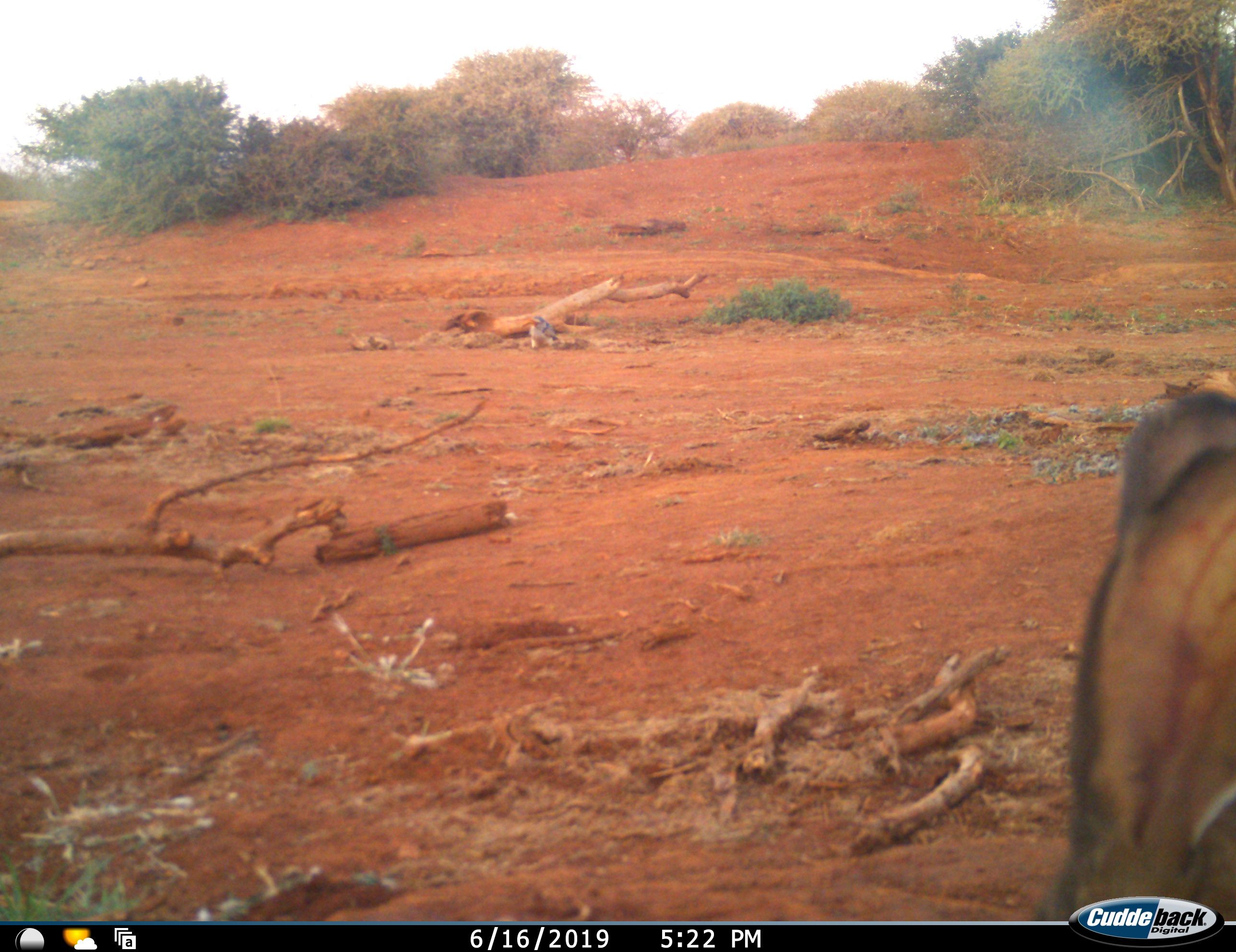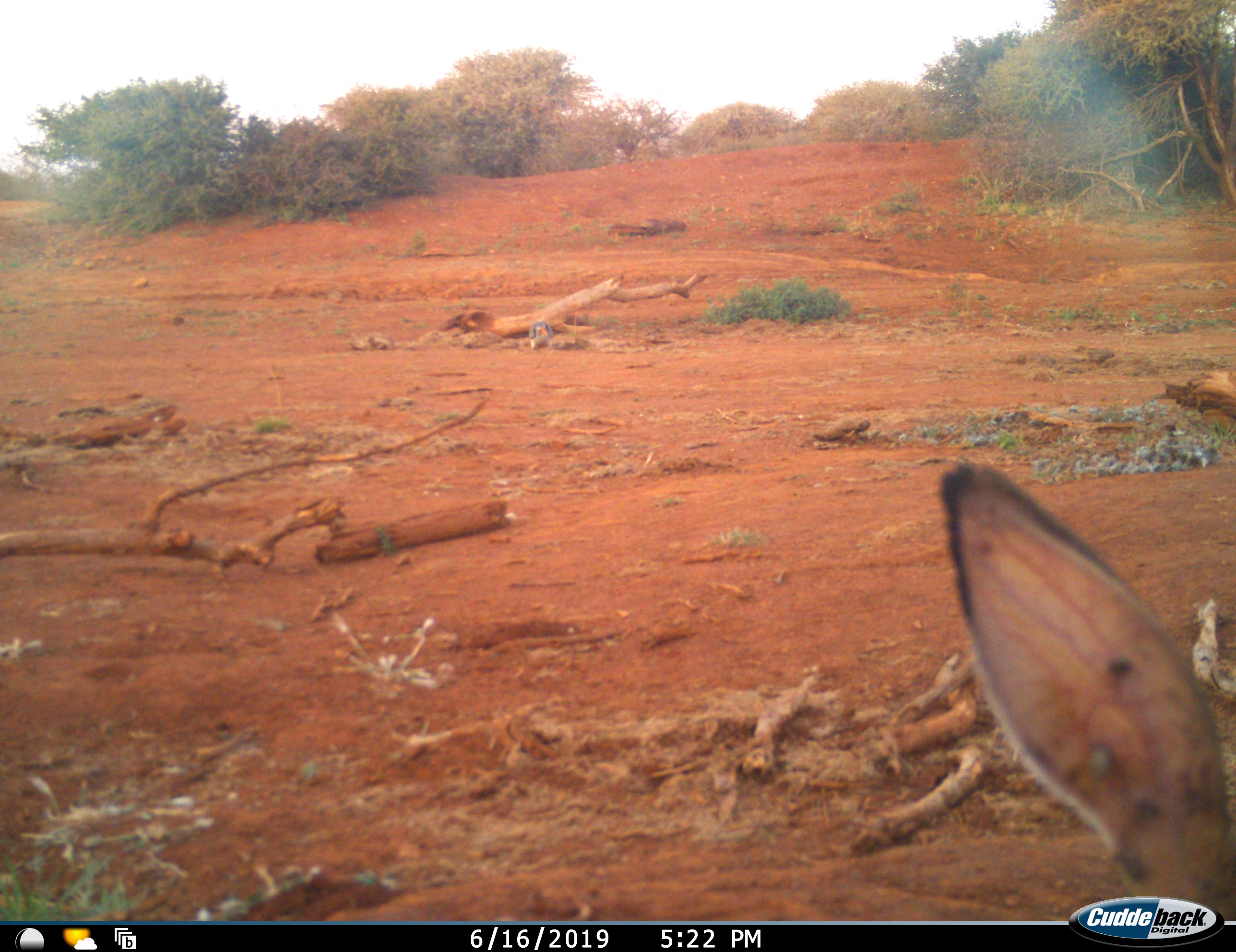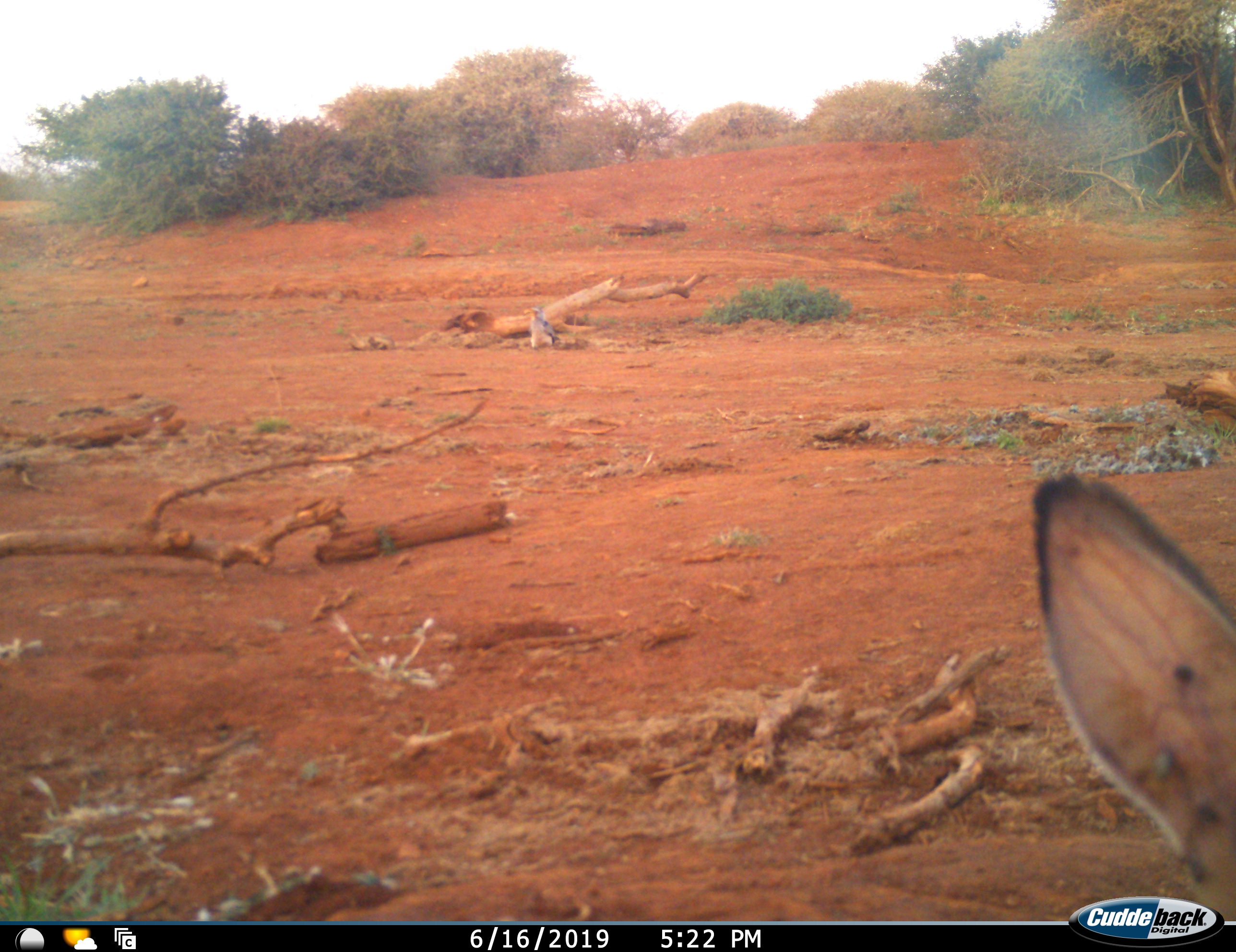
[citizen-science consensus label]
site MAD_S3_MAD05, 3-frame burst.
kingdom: Animalia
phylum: Chordata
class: Mammalia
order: Artiodactyla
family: Bovidae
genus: Aepyceros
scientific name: Aepyceros melampus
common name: impala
Impala (Aepyceros melampus), count 1. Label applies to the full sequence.